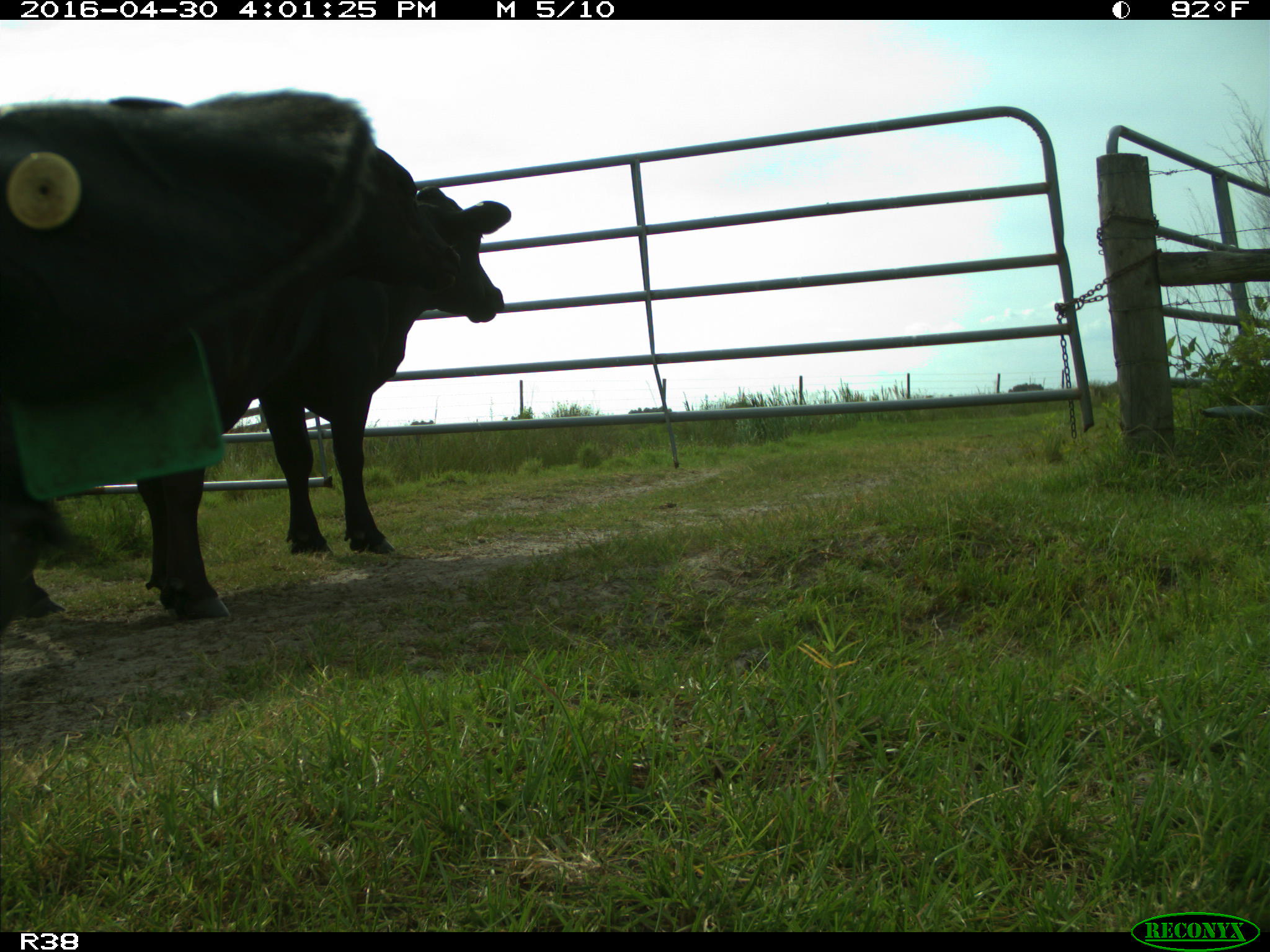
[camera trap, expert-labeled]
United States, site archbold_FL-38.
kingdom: Animalia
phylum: Chordata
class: Mammalia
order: Artiodactyla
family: Bovidae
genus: Bos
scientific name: Bos taurus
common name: domestic cow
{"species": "Bos taurus (domestic cow)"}